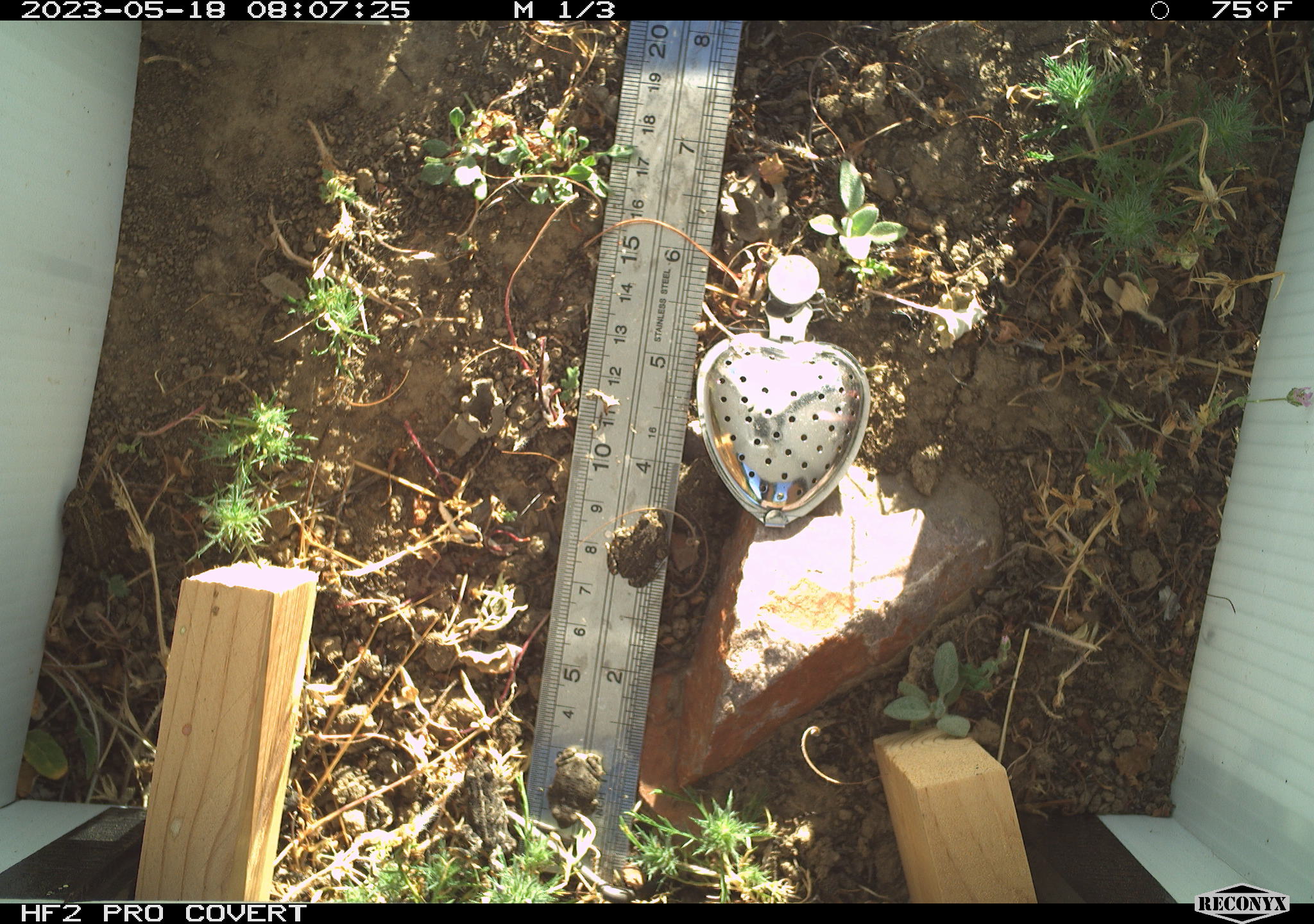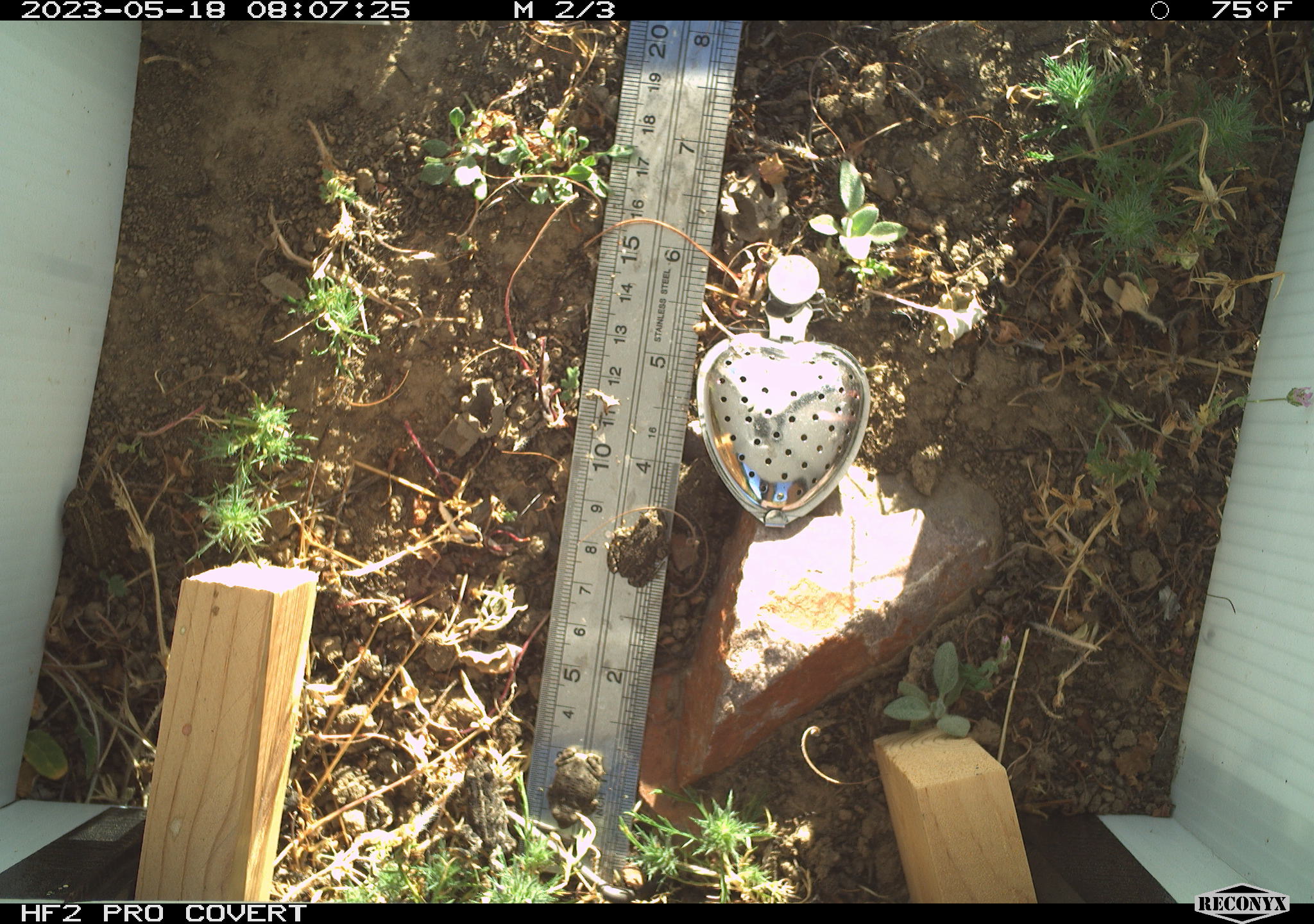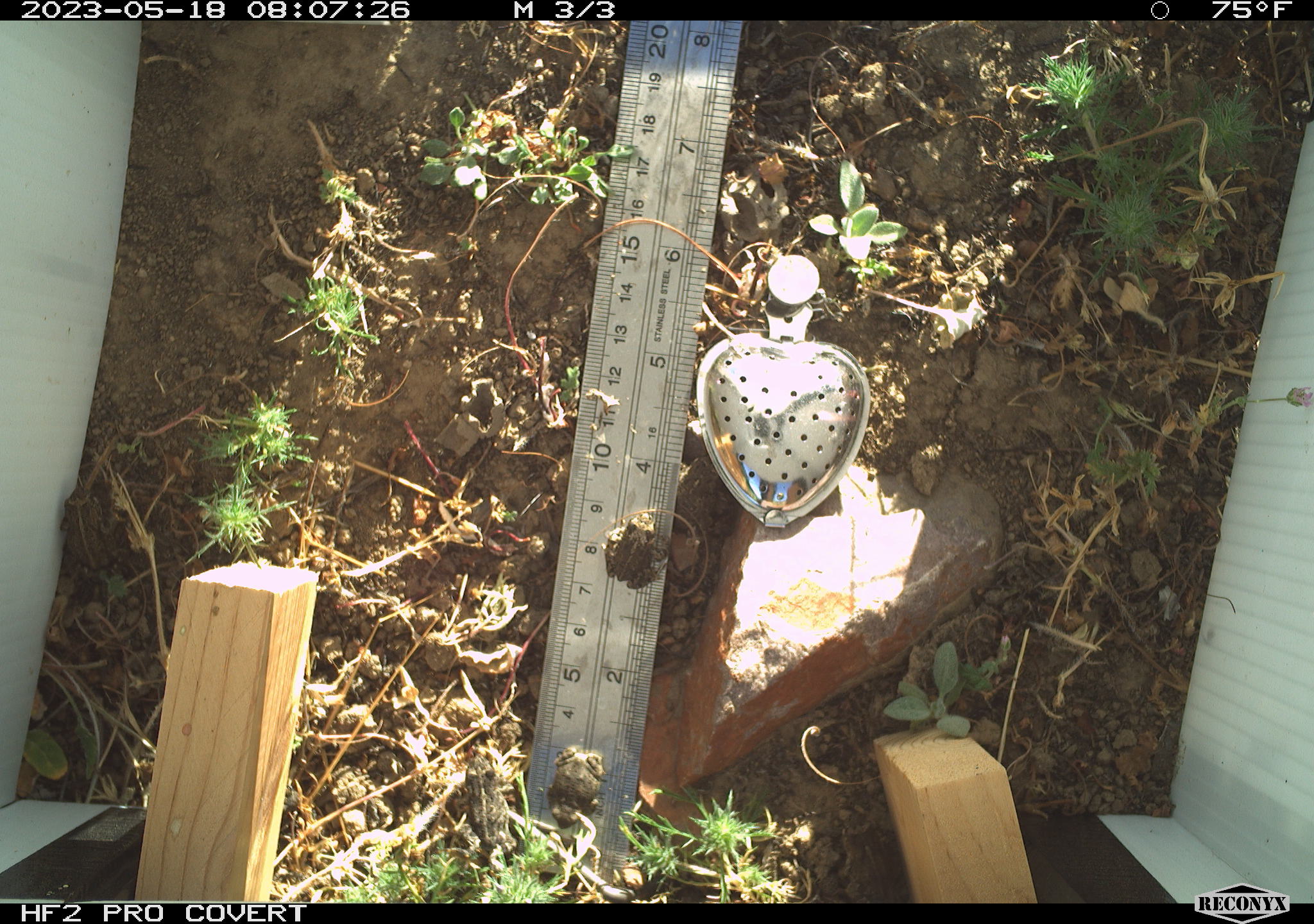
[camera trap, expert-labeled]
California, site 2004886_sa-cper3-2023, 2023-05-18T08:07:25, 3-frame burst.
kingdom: Animalia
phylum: Chordata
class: Amphibia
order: Anura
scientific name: Anura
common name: frogs